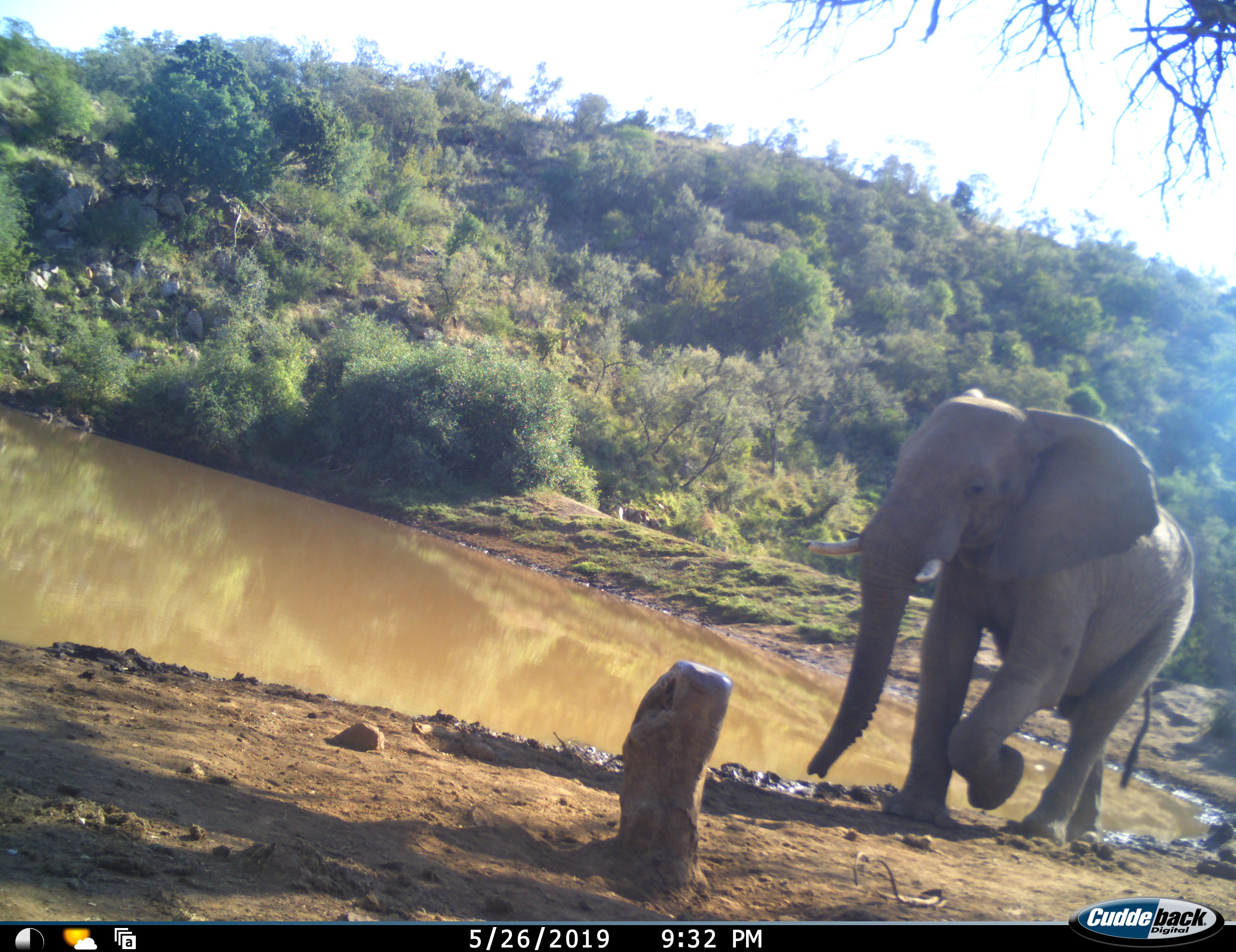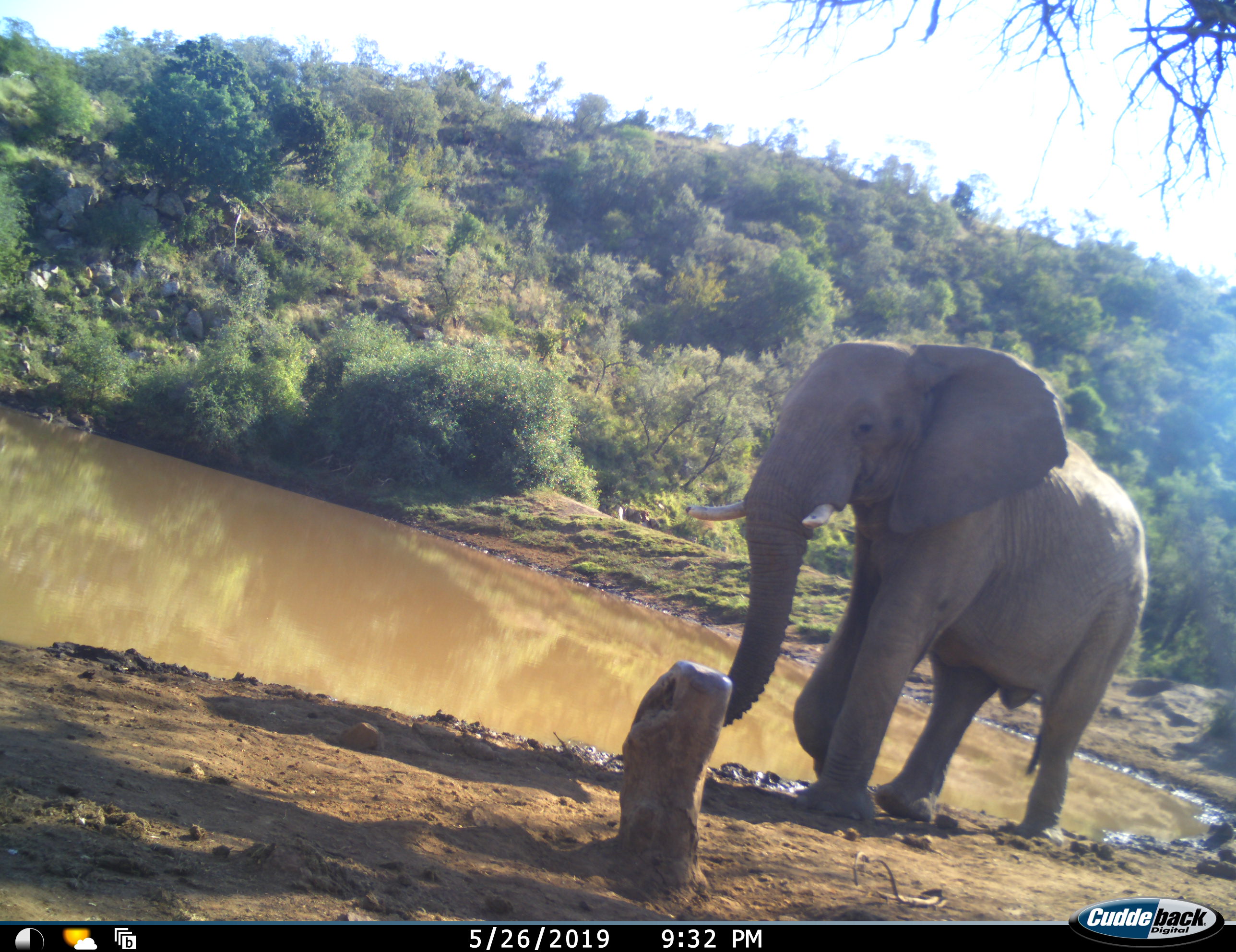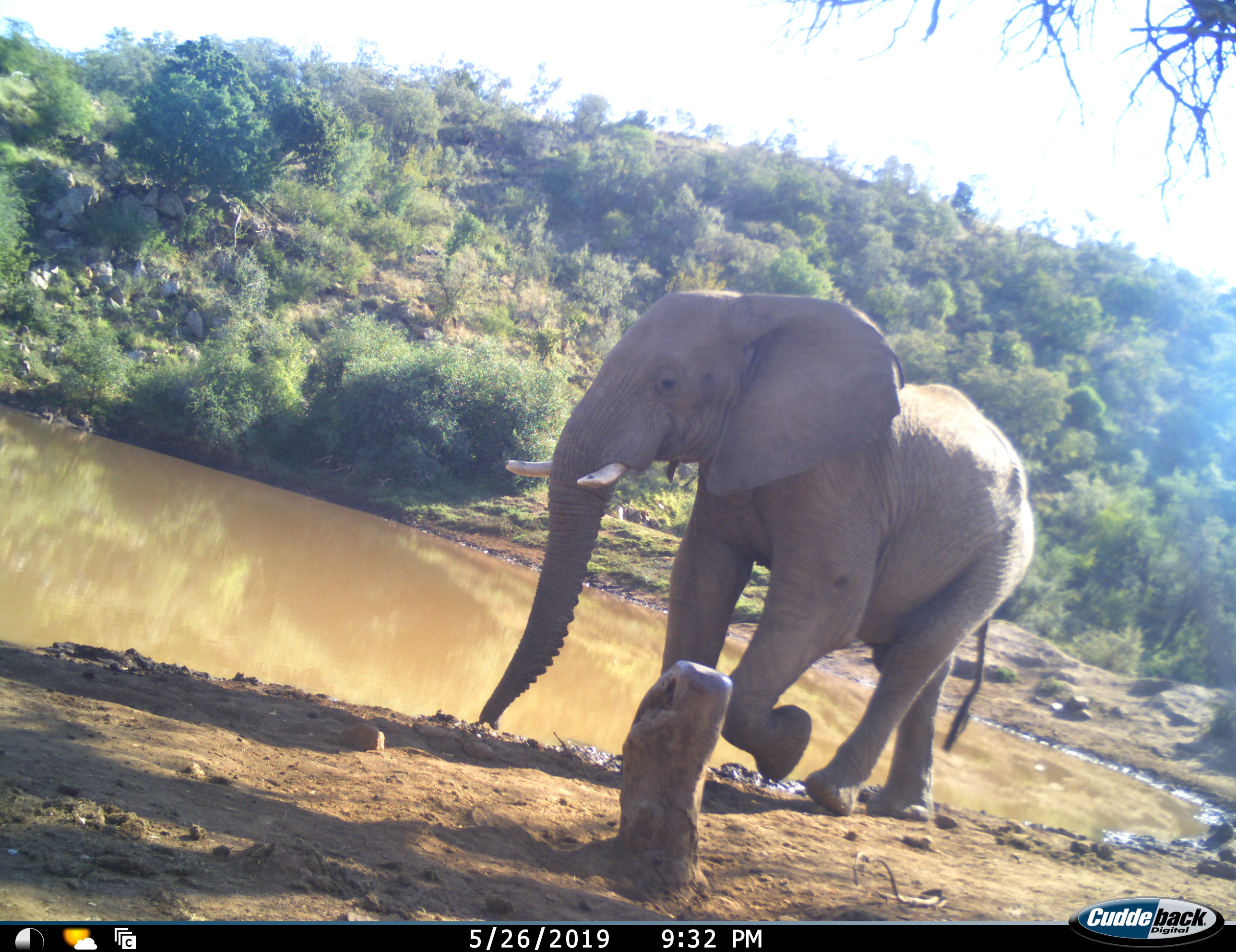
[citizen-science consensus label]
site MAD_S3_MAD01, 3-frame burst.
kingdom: Animalia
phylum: Chordata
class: Mammalia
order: Proboscidea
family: Elephantidae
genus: Loxodonta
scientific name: Loxodonta africana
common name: african bush elephant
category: elephant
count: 1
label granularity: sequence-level